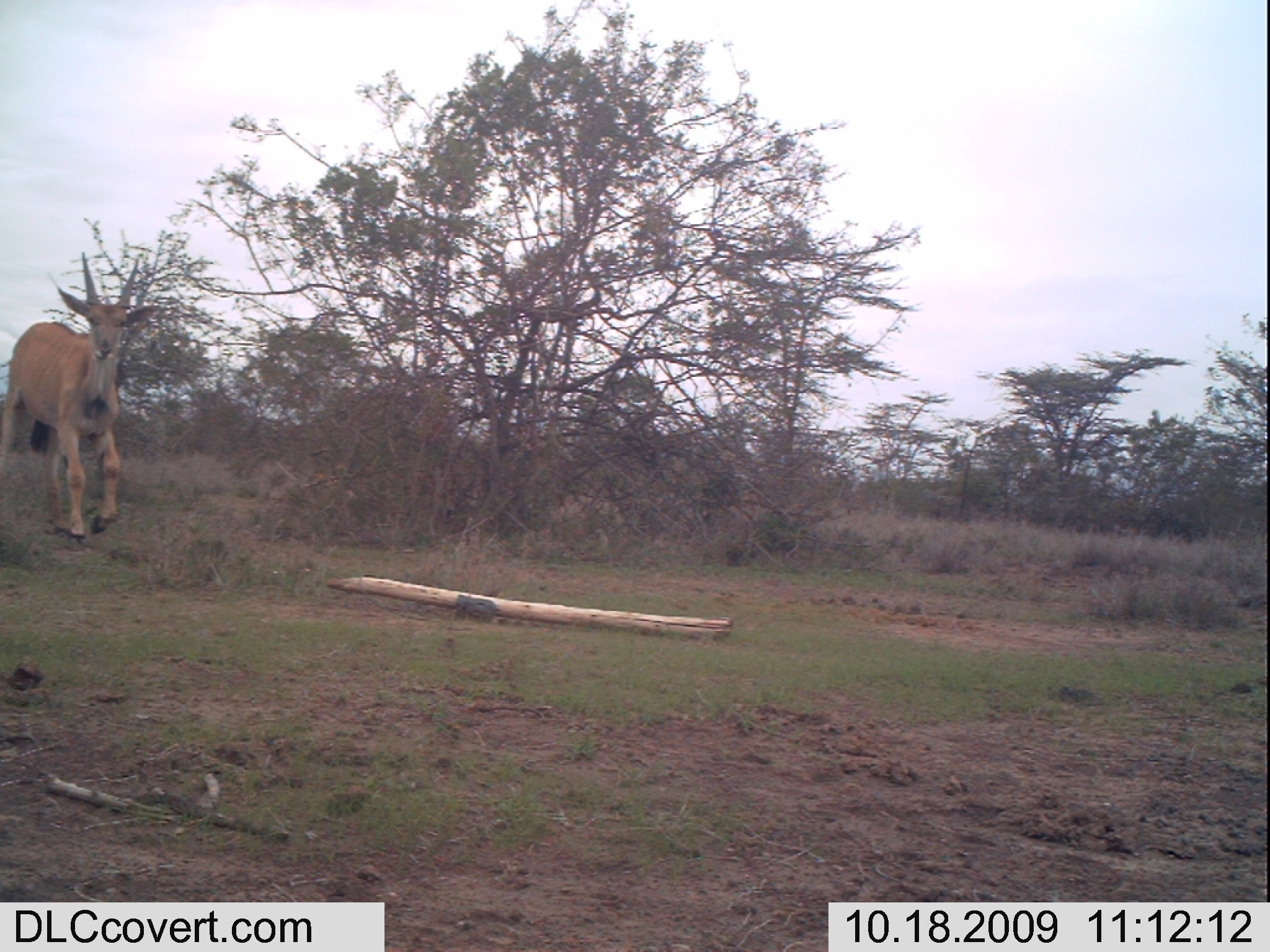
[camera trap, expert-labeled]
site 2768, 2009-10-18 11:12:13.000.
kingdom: Animalia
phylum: Chordata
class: Mammalia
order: Artiodactyla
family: Bovidae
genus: Tragelaphus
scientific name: Tragelaphus oryx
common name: eland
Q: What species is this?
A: Tragelaphus oryx (eland).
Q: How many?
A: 1.